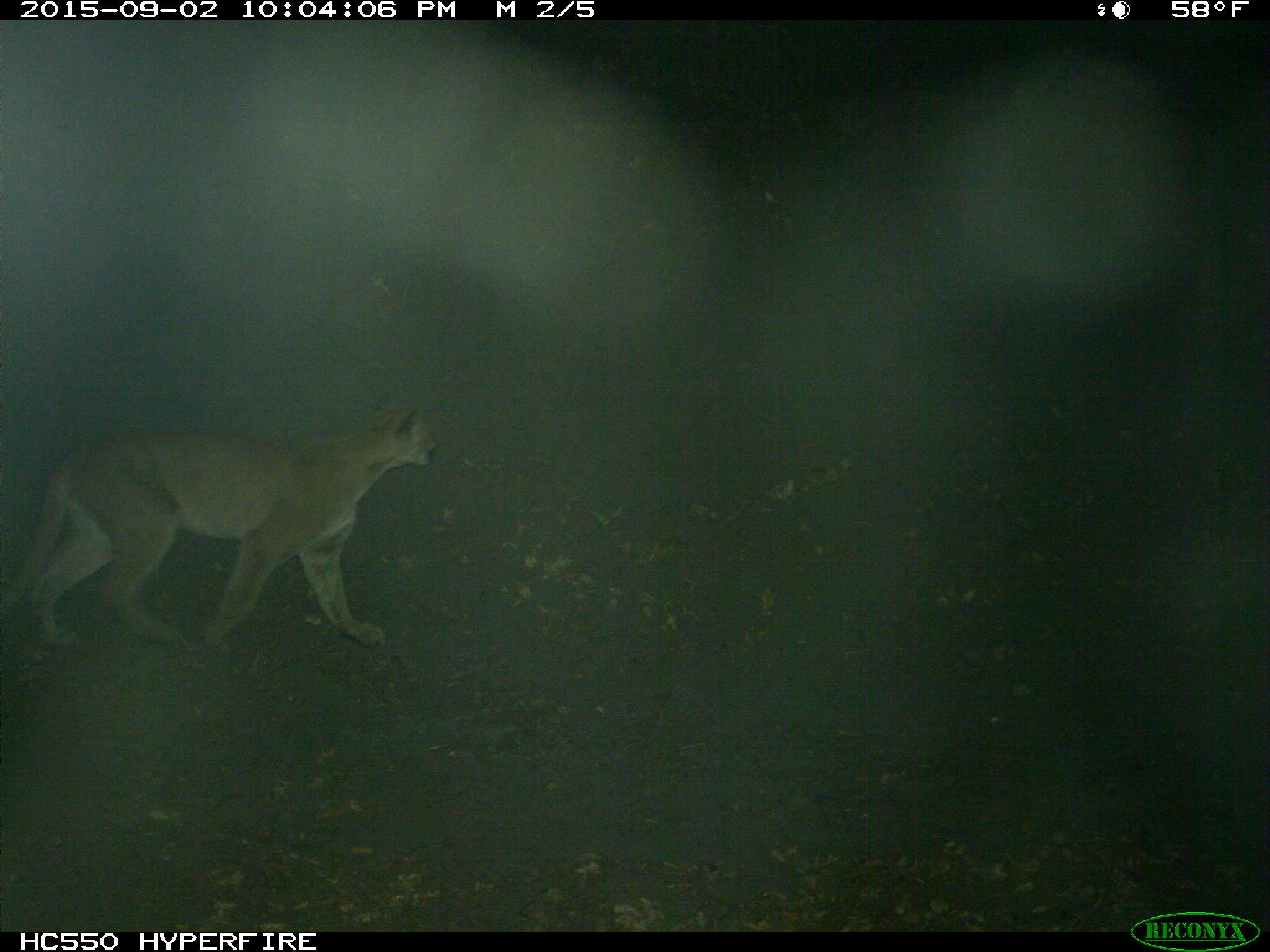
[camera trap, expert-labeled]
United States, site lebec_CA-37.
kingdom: Animalia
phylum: Chordata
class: Mammalia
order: Carnivora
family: Felidae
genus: Puma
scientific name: Puma concolor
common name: mountain lion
Puma concolor (mountain lion).